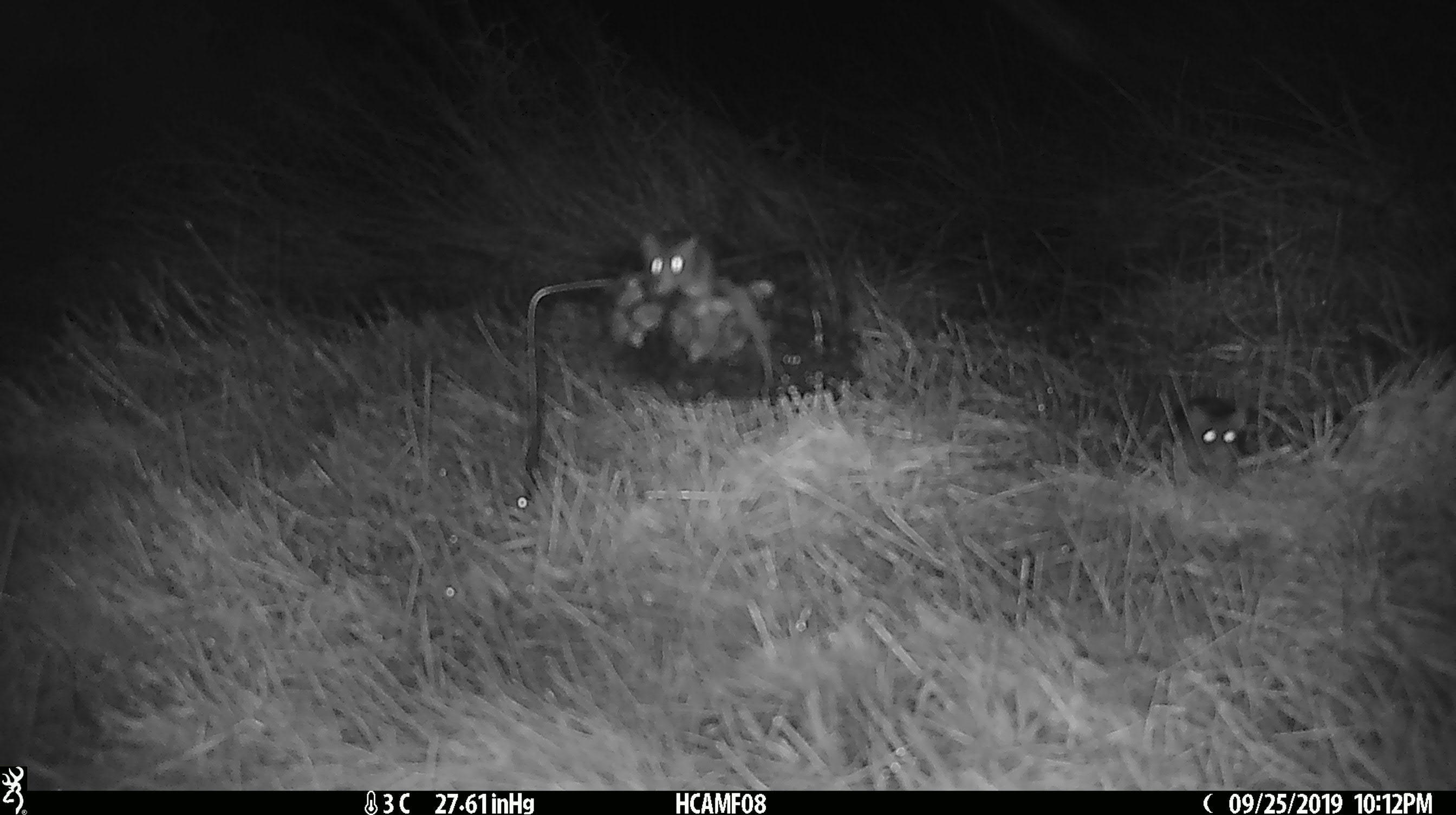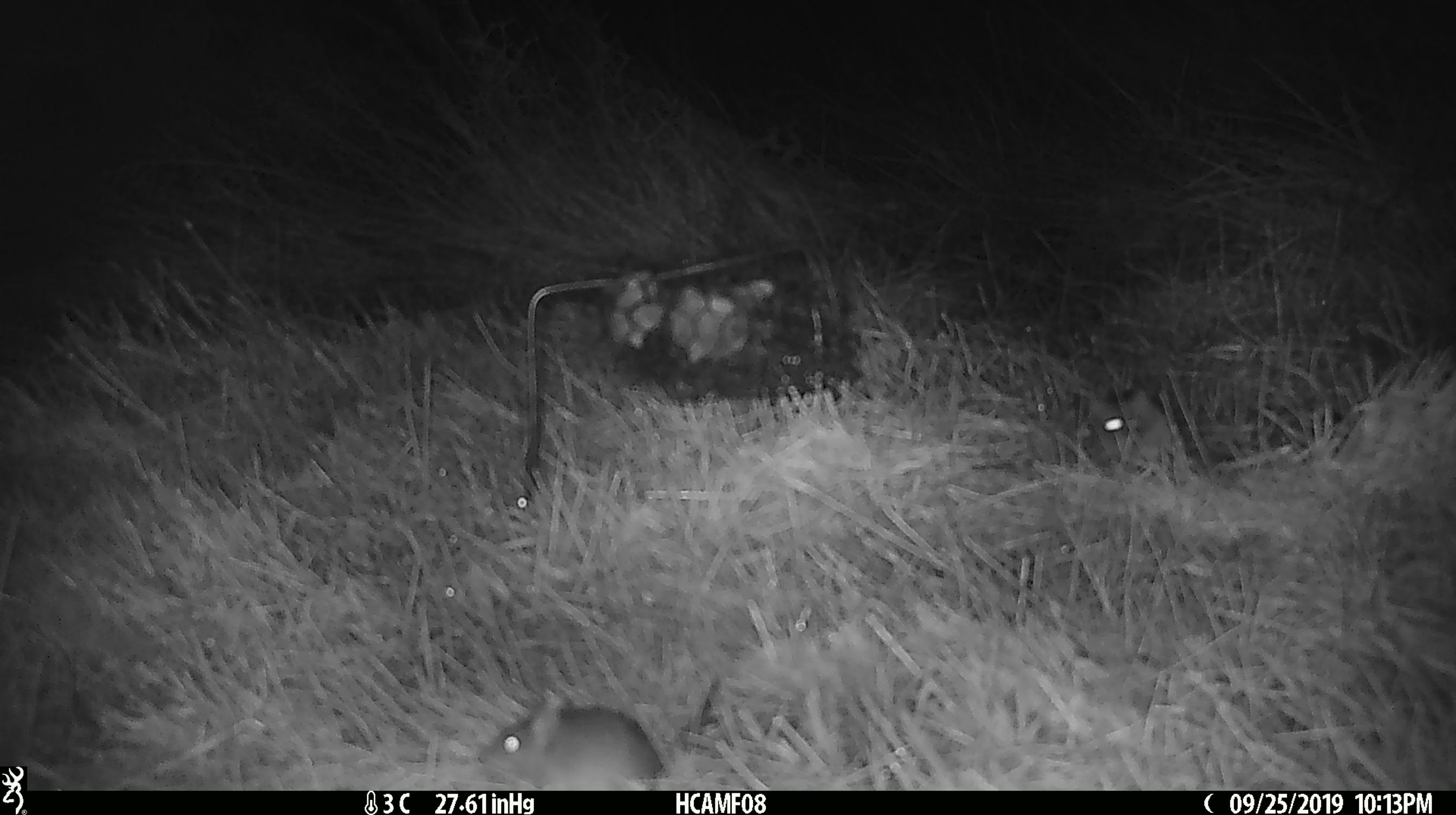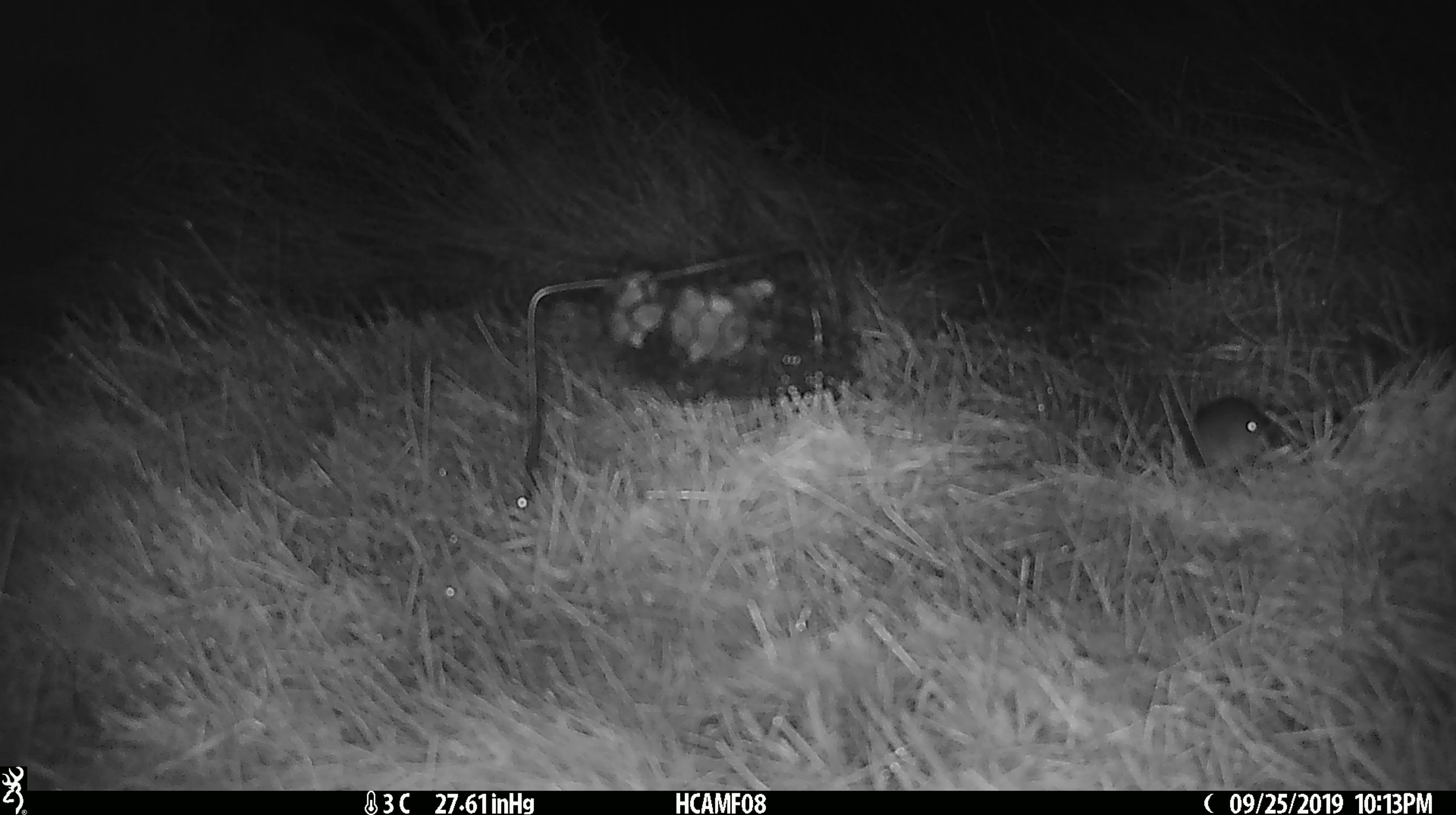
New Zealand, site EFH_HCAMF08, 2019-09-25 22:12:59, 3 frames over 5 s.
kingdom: Animalia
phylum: Chordata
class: Mammalia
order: Rodentia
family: Muridae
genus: Mus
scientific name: Mus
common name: mouse